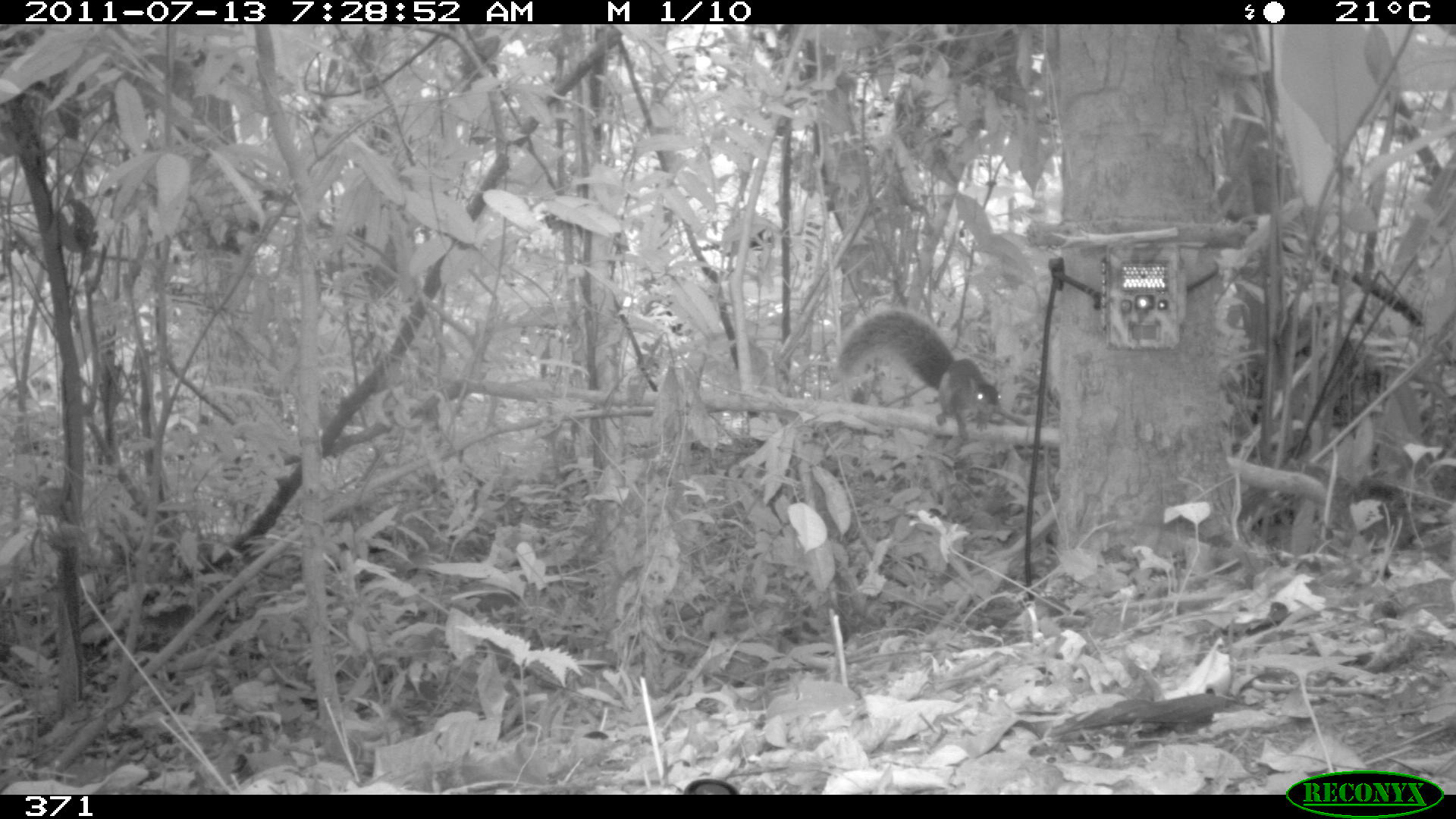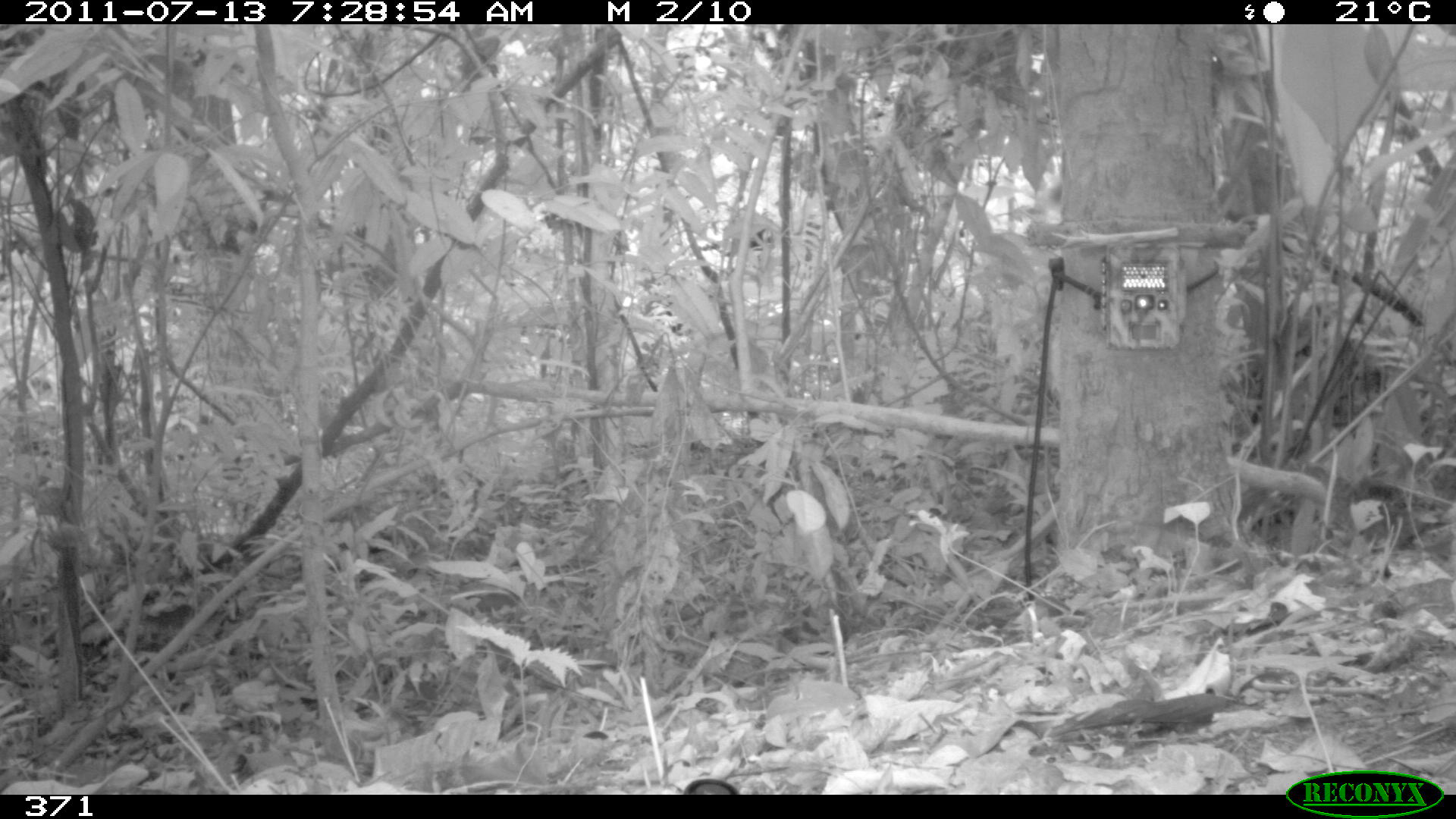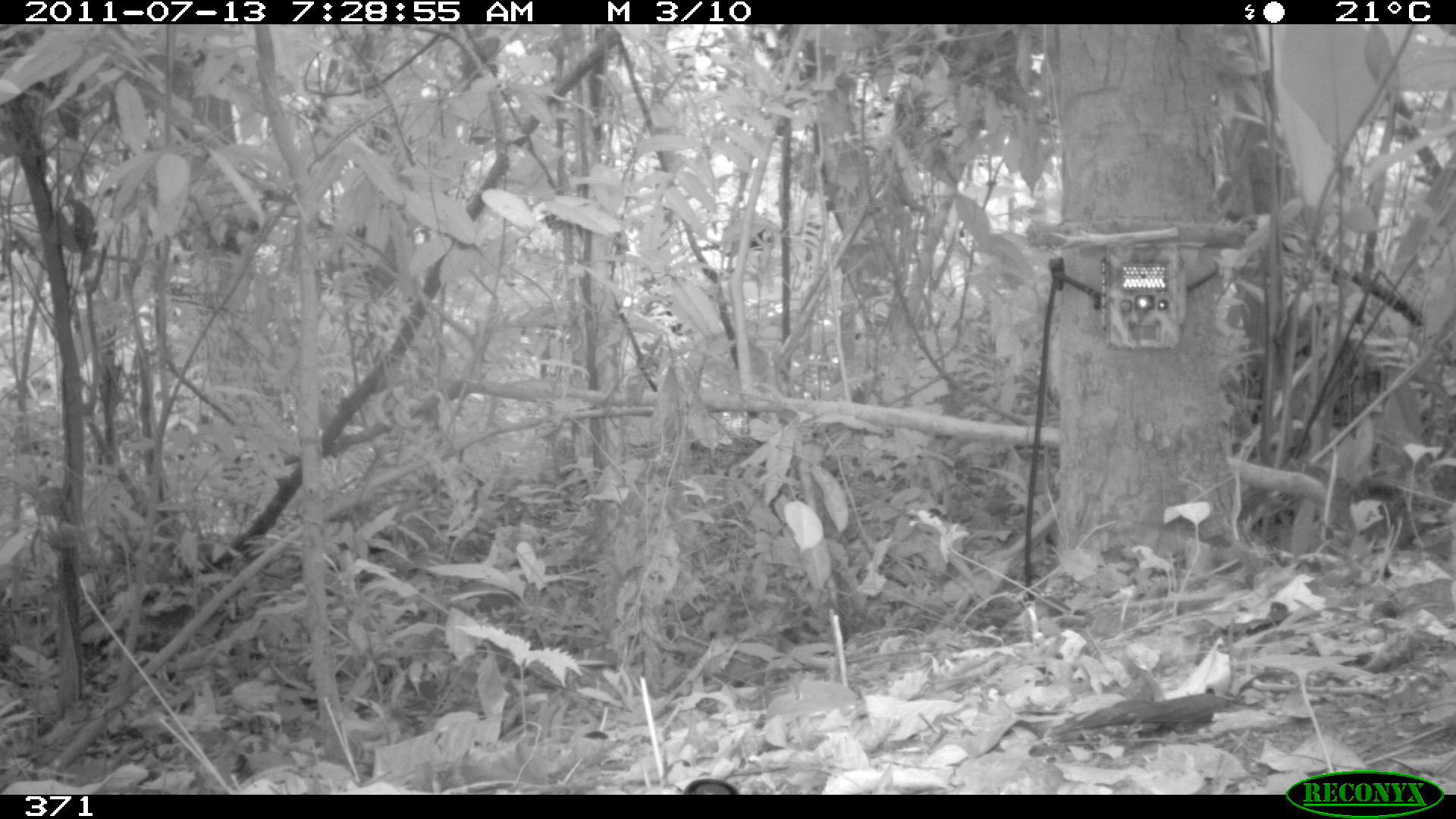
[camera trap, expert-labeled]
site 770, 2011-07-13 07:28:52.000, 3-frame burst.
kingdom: Animalia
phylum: Chordata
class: Mammalia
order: Rodentia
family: Sciuridae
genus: Sciurus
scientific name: Sciurus spadiceus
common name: southern amazon red squirrel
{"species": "Sciurus spadiceus (southern amazon red squirrel)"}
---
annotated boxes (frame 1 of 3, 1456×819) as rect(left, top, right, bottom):
sciurus spadiceus: rect(836, 307, 1003, 443)